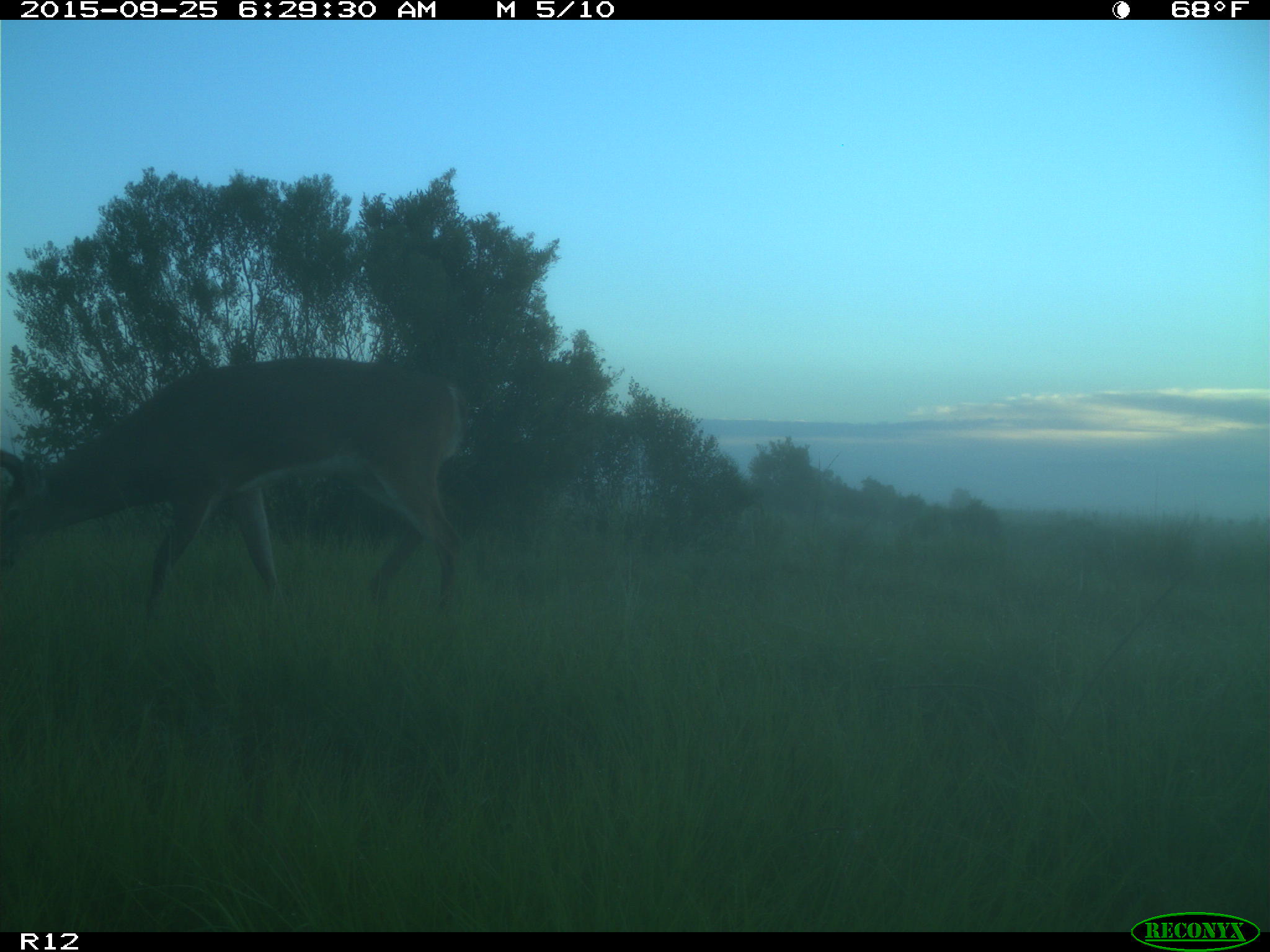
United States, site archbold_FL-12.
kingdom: Animalia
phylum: Chordata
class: Mammalia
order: Artiodactyla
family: Cervidae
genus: Odocoileus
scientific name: Odocoileus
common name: deer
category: unidentified deer